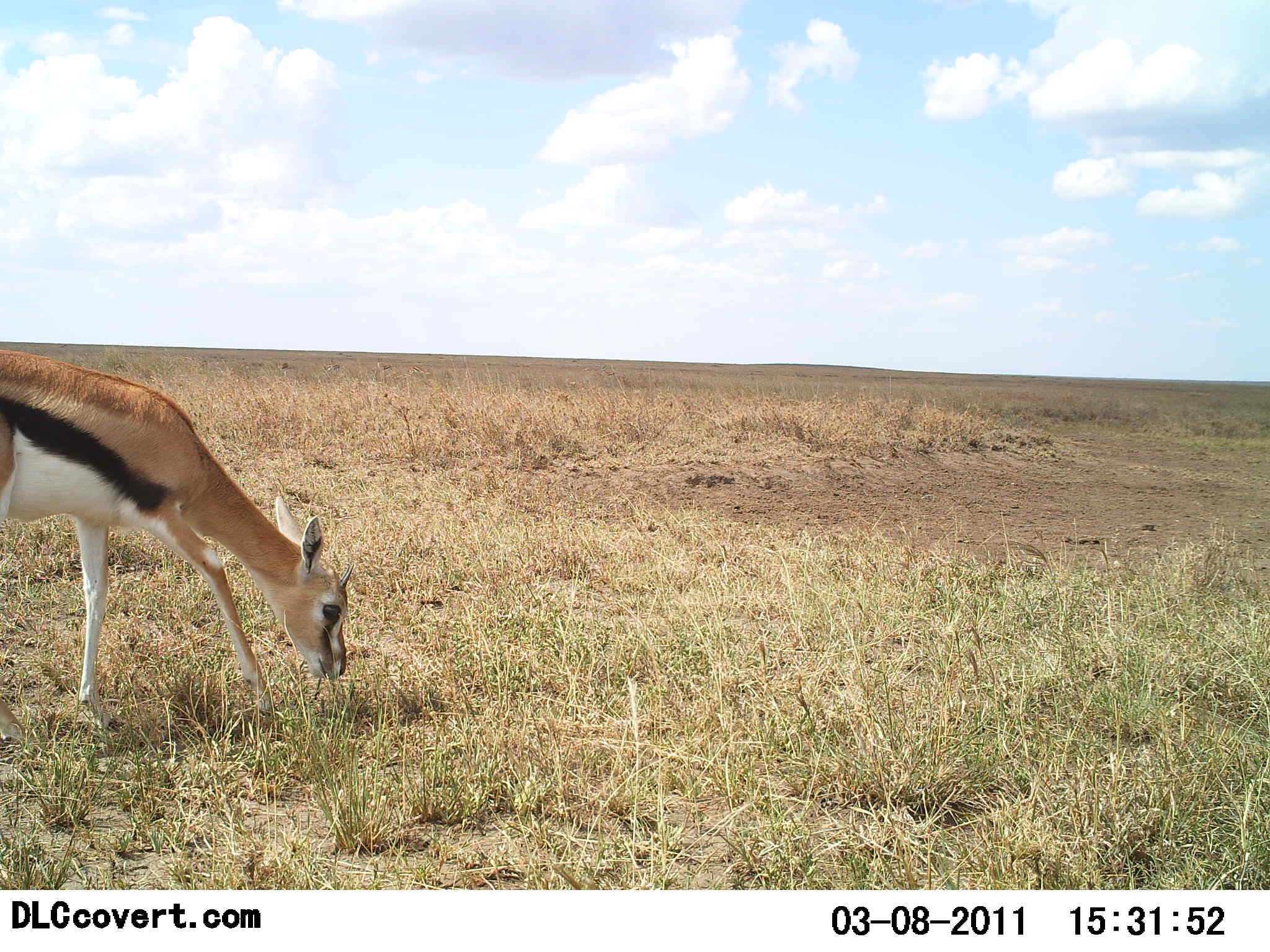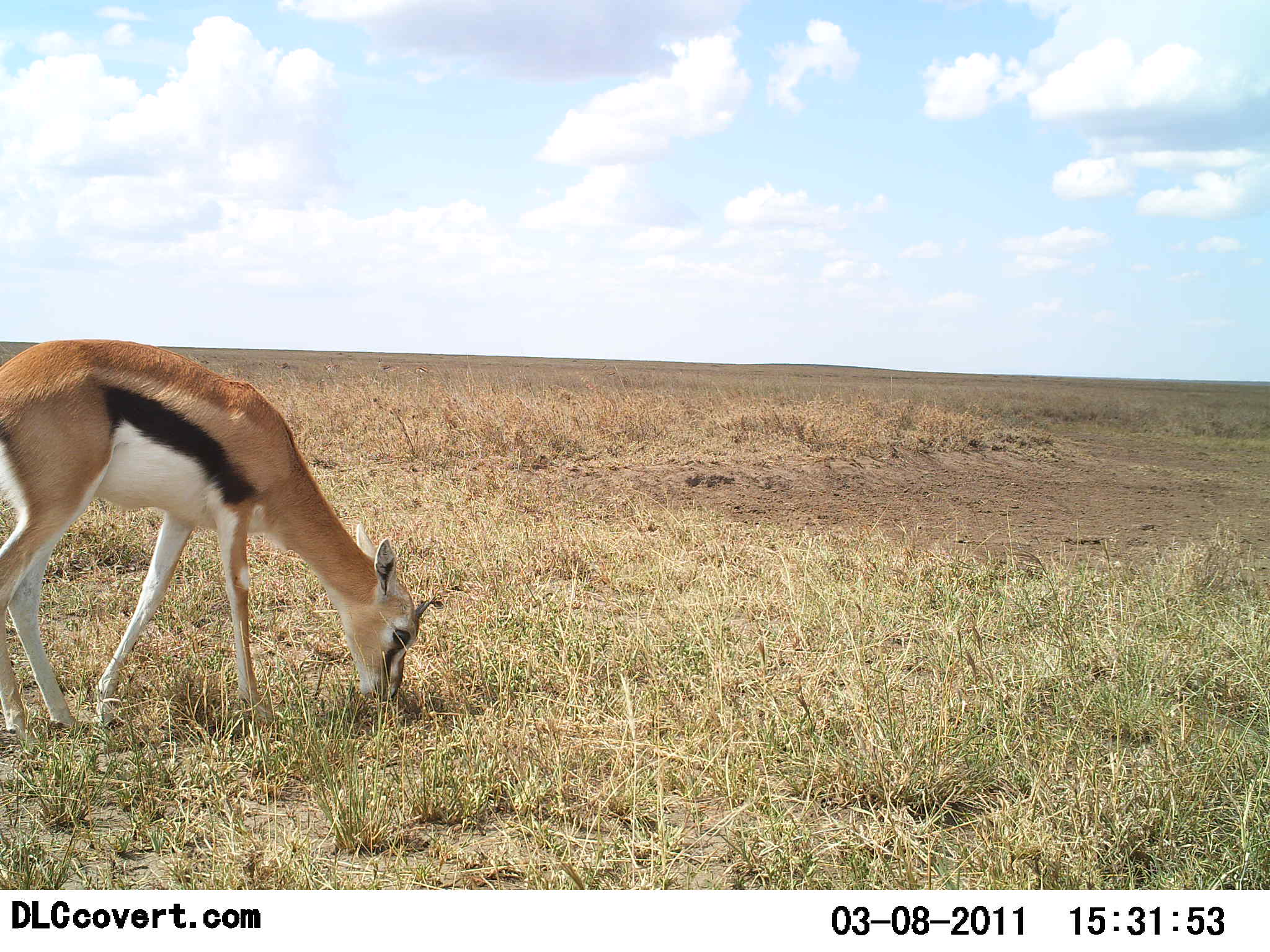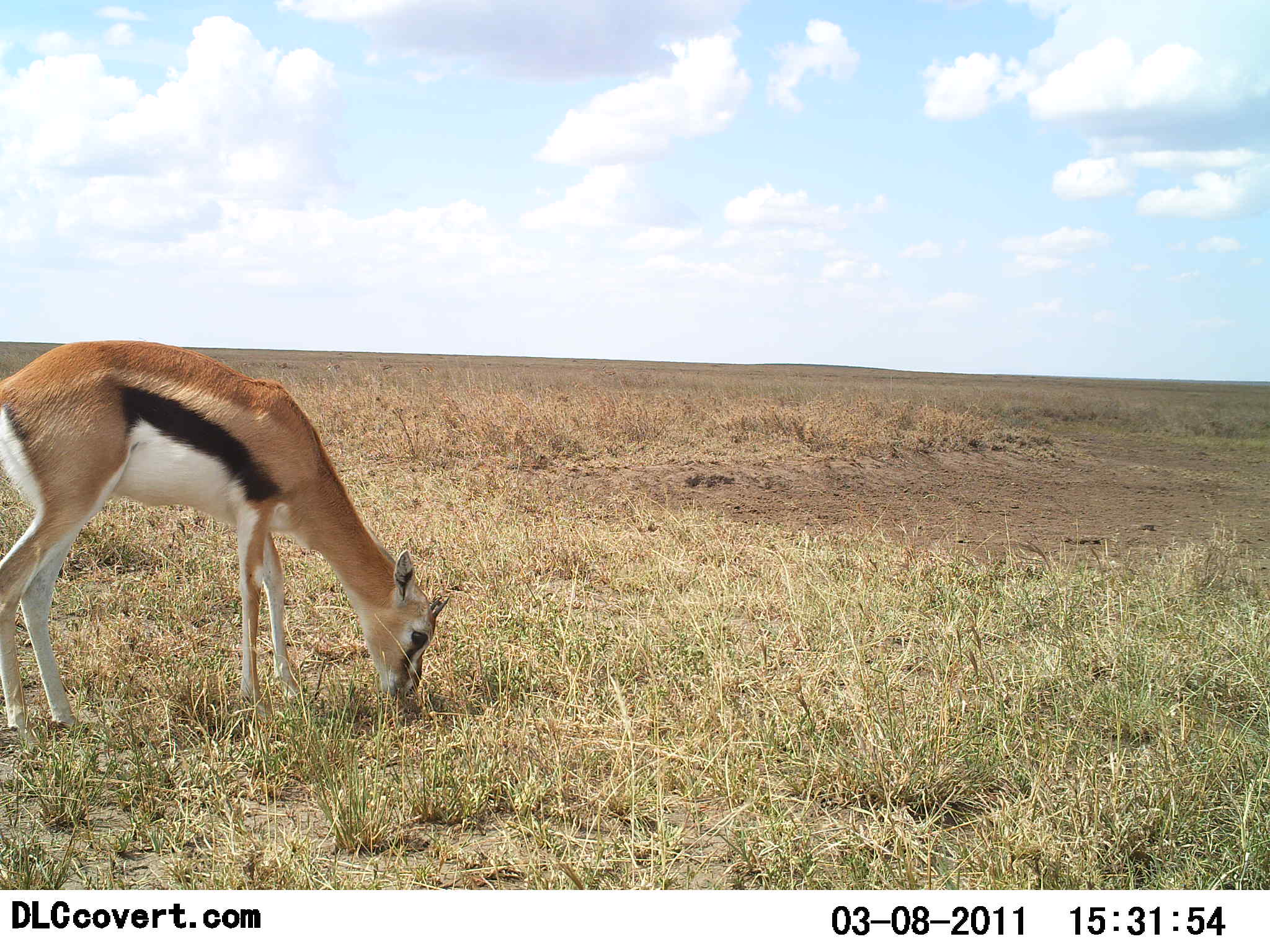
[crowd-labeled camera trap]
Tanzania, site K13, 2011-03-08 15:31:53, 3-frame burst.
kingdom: Animalia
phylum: Chordata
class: Mammalia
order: Artiodactyla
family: Bovidae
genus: Eudorcas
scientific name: Eudorcas thomsonii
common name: thomson's gazelle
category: gazellethomsons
Gazellethomsons (thomson's gazelle) (Eudorcas thomsonii), count 1. Behavior (volunteer vote fractions): standing 0%, resting 0%, moving 15%, interacting 0%. Young present (vote fraction): 8%. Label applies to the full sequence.